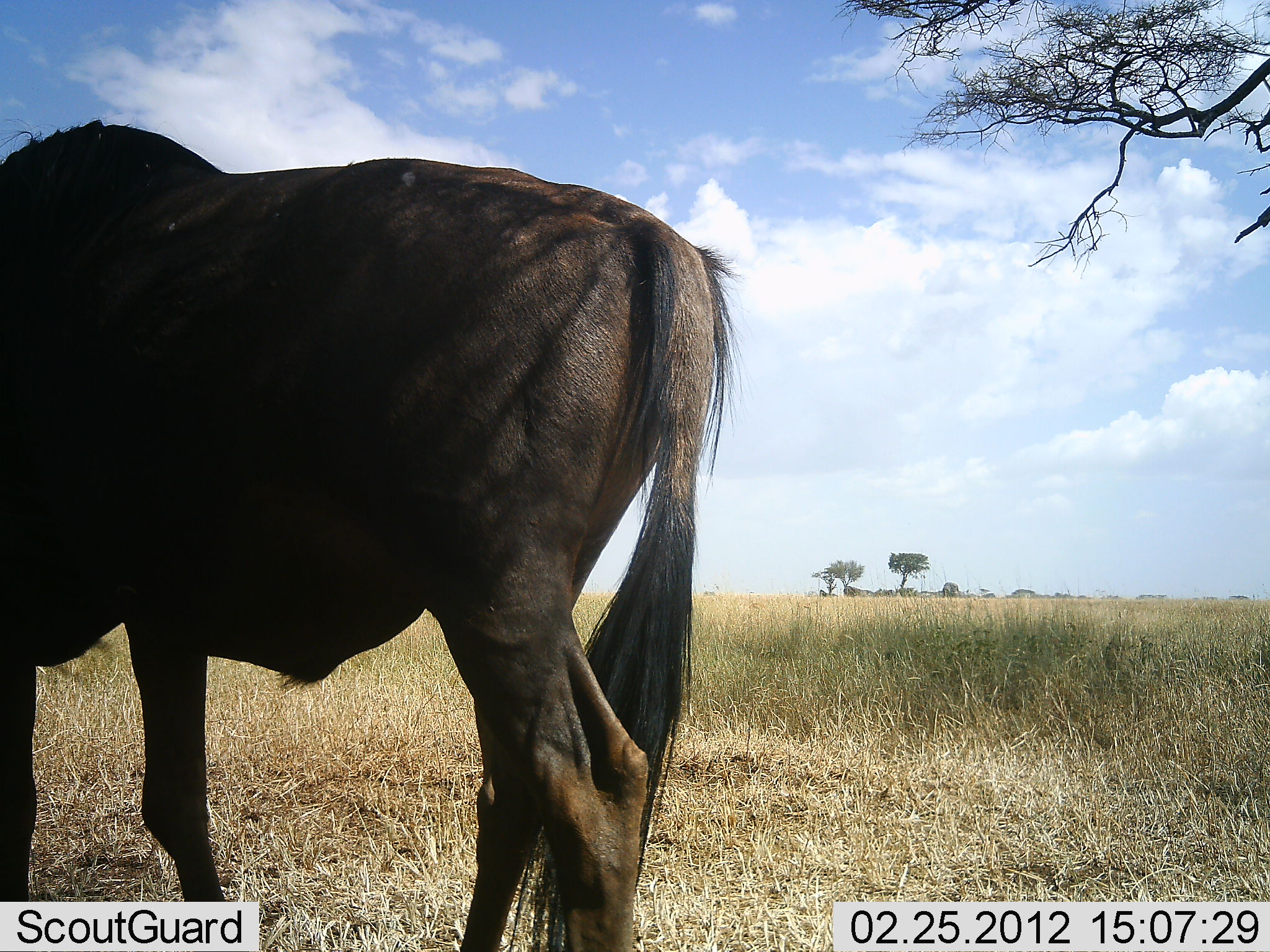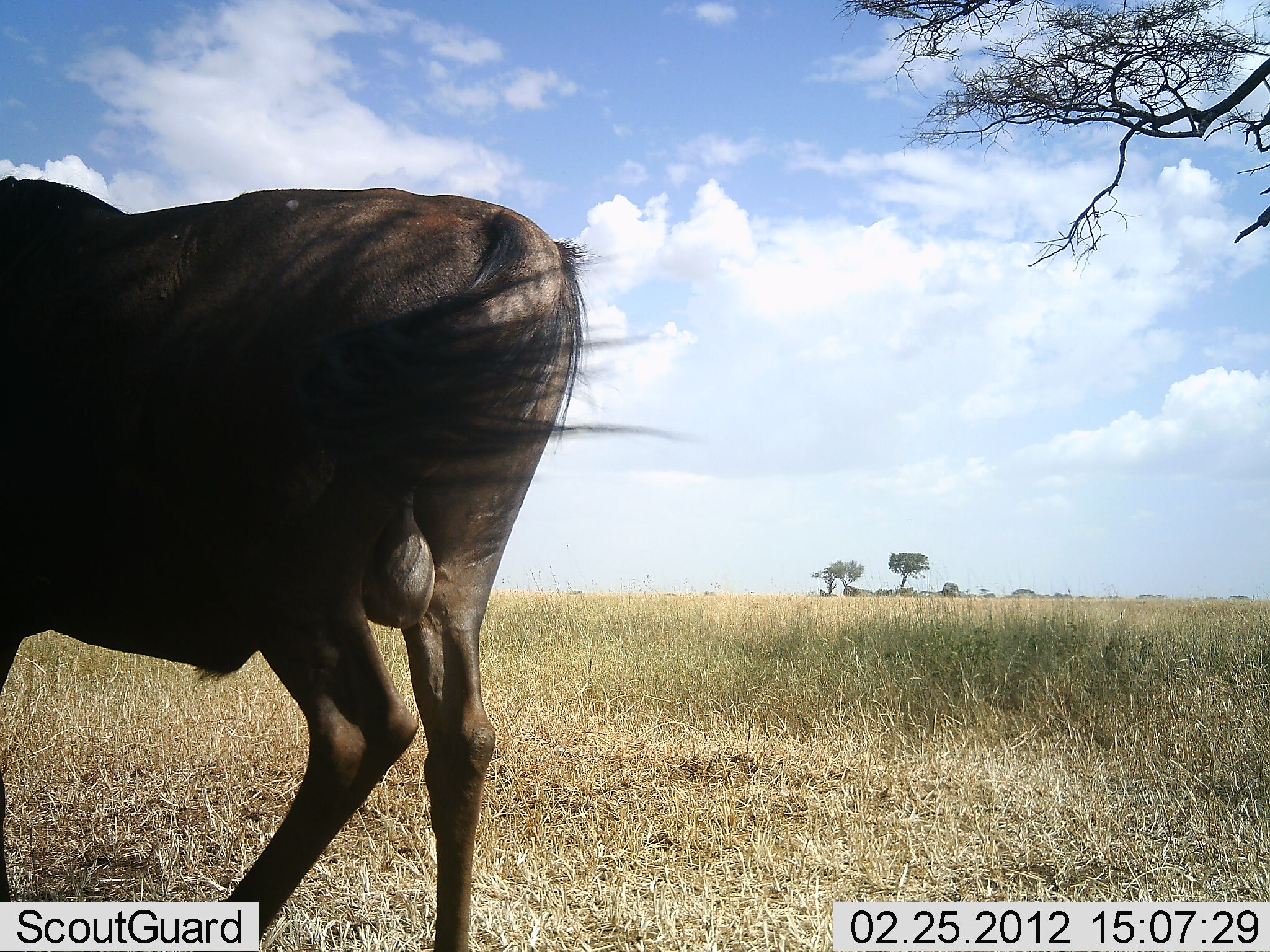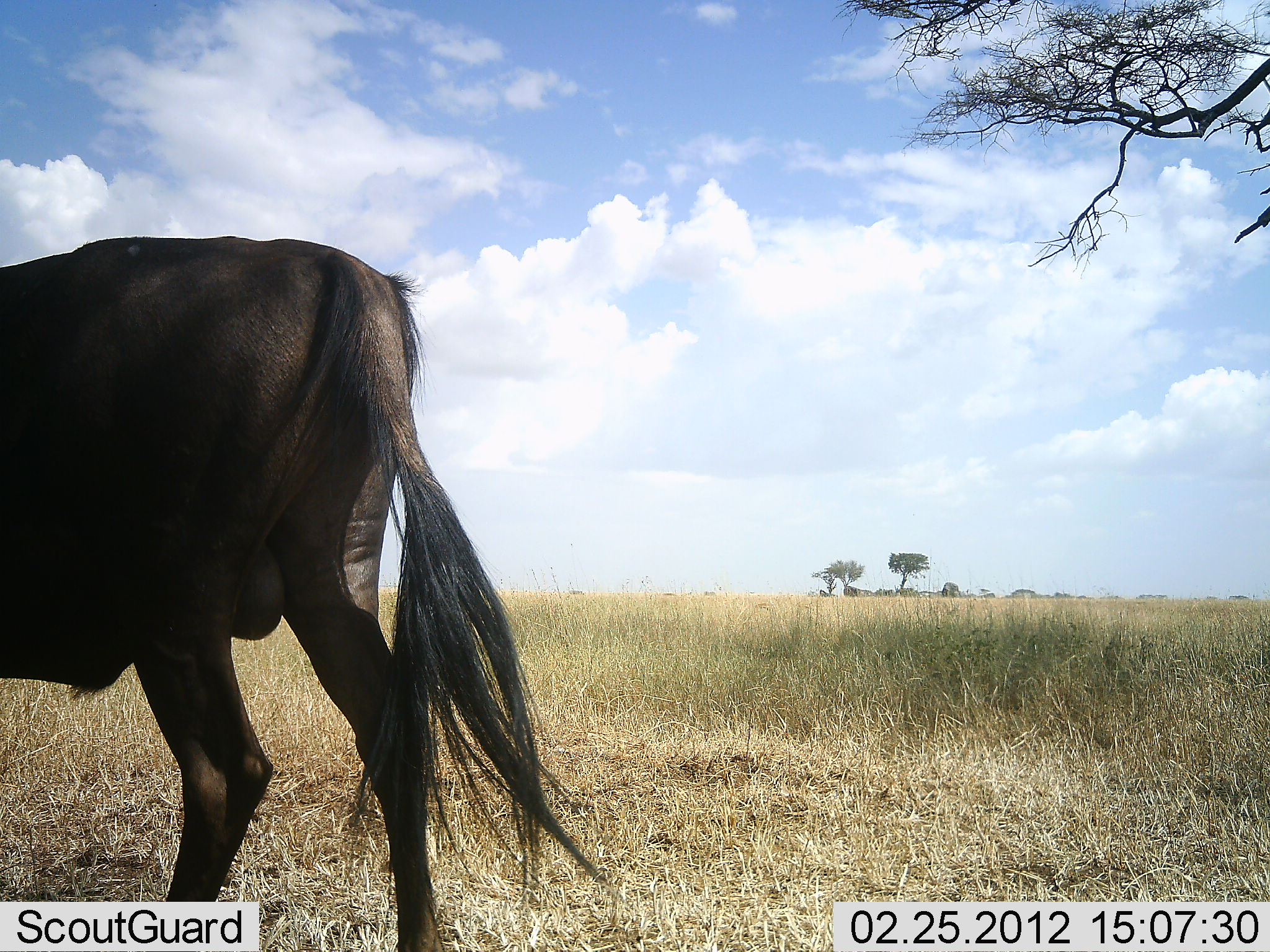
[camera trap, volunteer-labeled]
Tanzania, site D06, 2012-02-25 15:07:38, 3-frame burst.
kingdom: Animalia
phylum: Chordata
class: Mammalia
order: Artiodactyla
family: Bovidae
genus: Connochaetes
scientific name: Connochaetes taurinus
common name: blue wildebeest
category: wildebeest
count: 1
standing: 4%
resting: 0%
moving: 96%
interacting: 0%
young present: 0%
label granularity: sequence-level